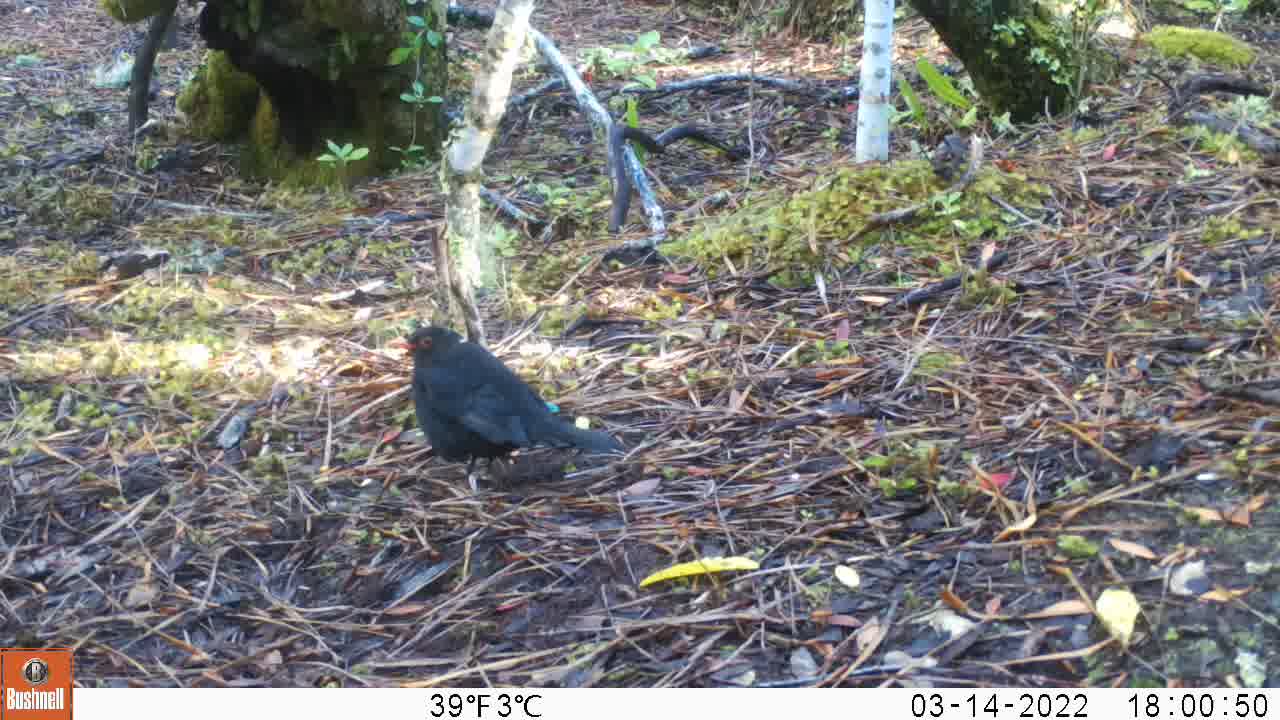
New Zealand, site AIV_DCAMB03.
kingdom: Animalia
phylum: Chordata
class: Aves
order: Passeriformes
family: Turdidae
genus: Turdus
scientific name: Turdus merula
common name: eurasian blackbird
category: blackbird